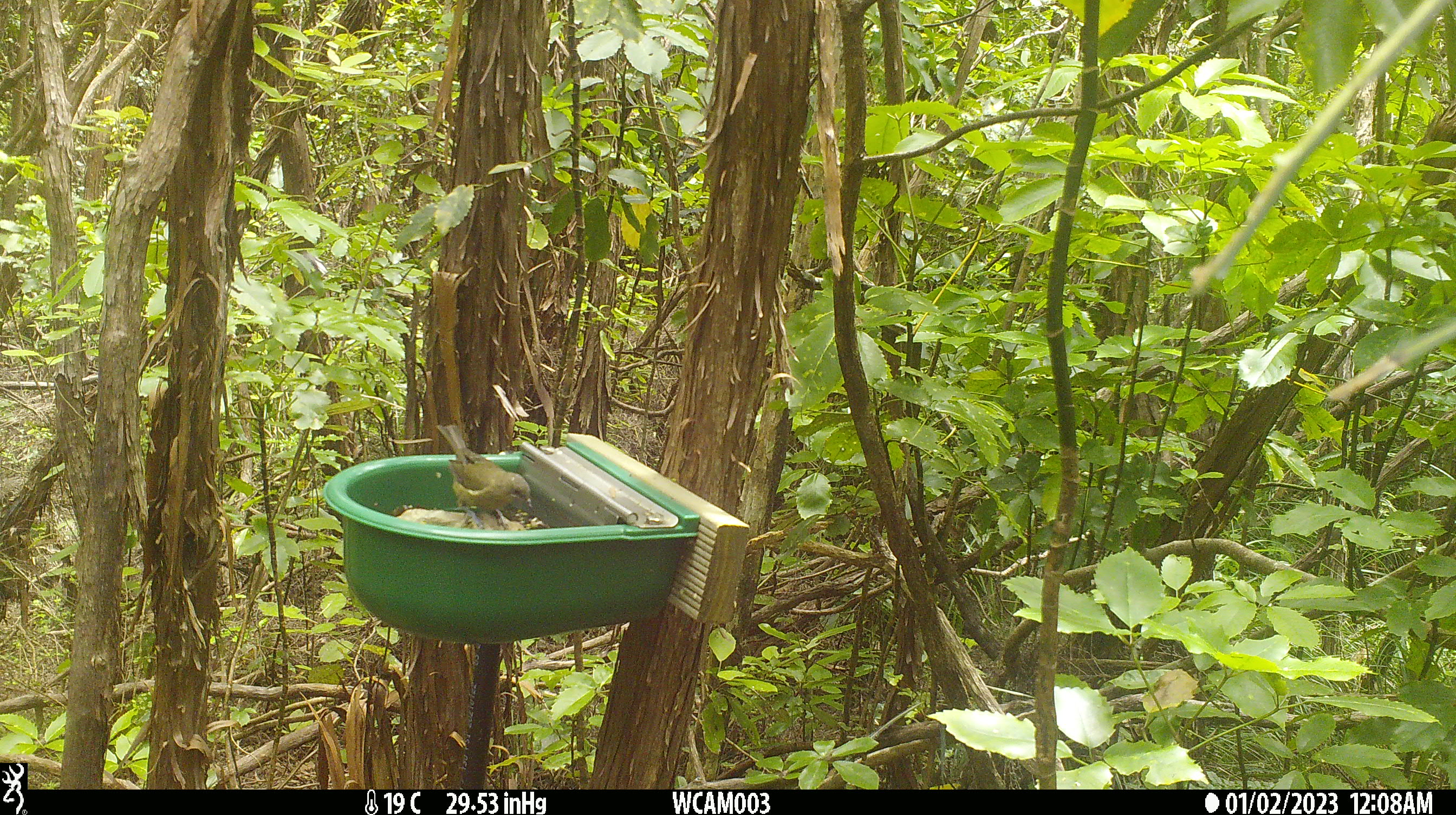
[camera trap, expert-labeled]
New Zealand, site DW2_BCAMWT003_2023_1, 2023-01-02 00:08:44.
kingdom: Animalia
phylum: Chordata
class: Aves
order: Passeriformes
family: Meliphagidae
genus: Anthornis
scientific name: Anthornis melanura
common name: new zealand bellbird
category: bellbird